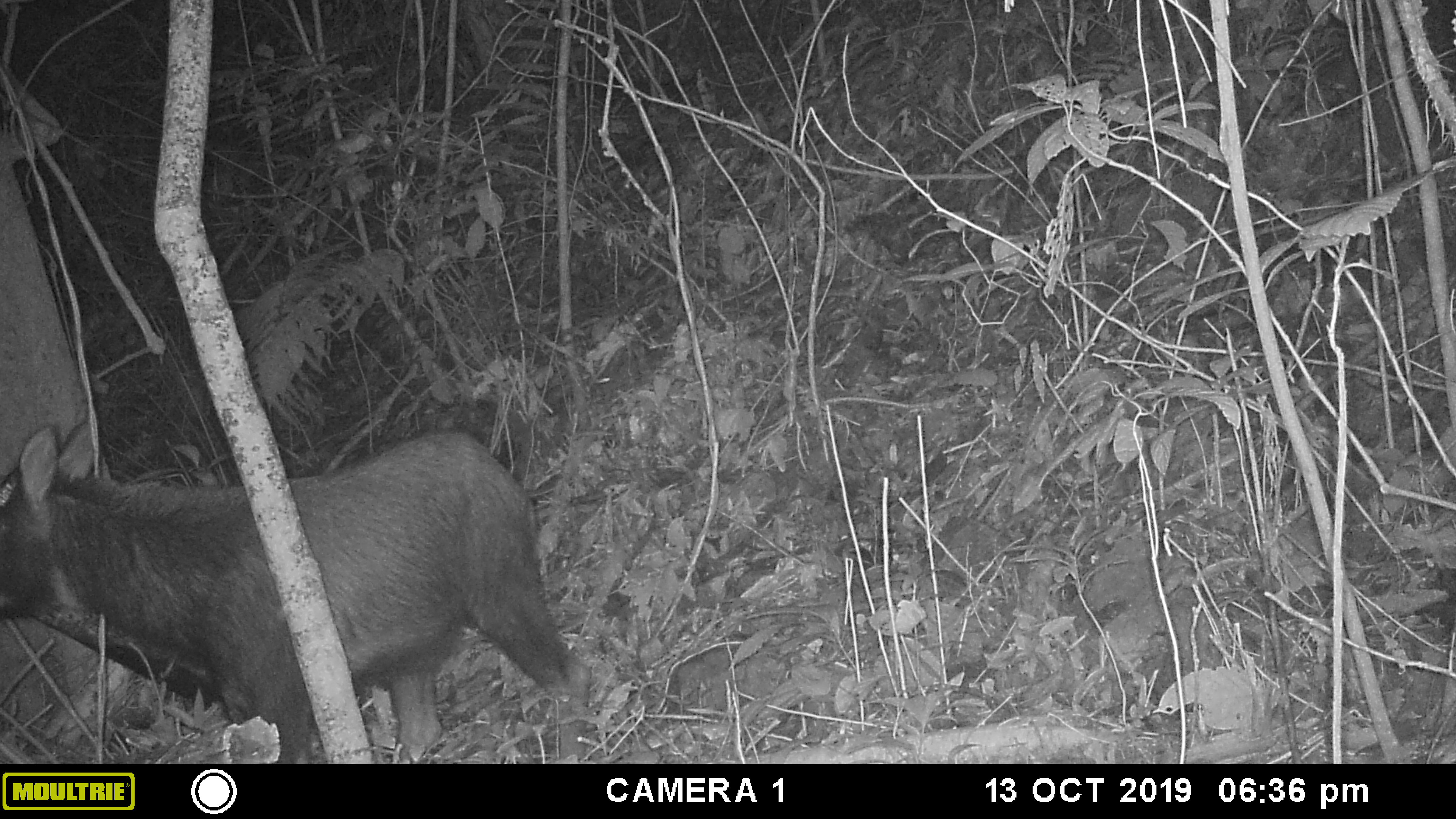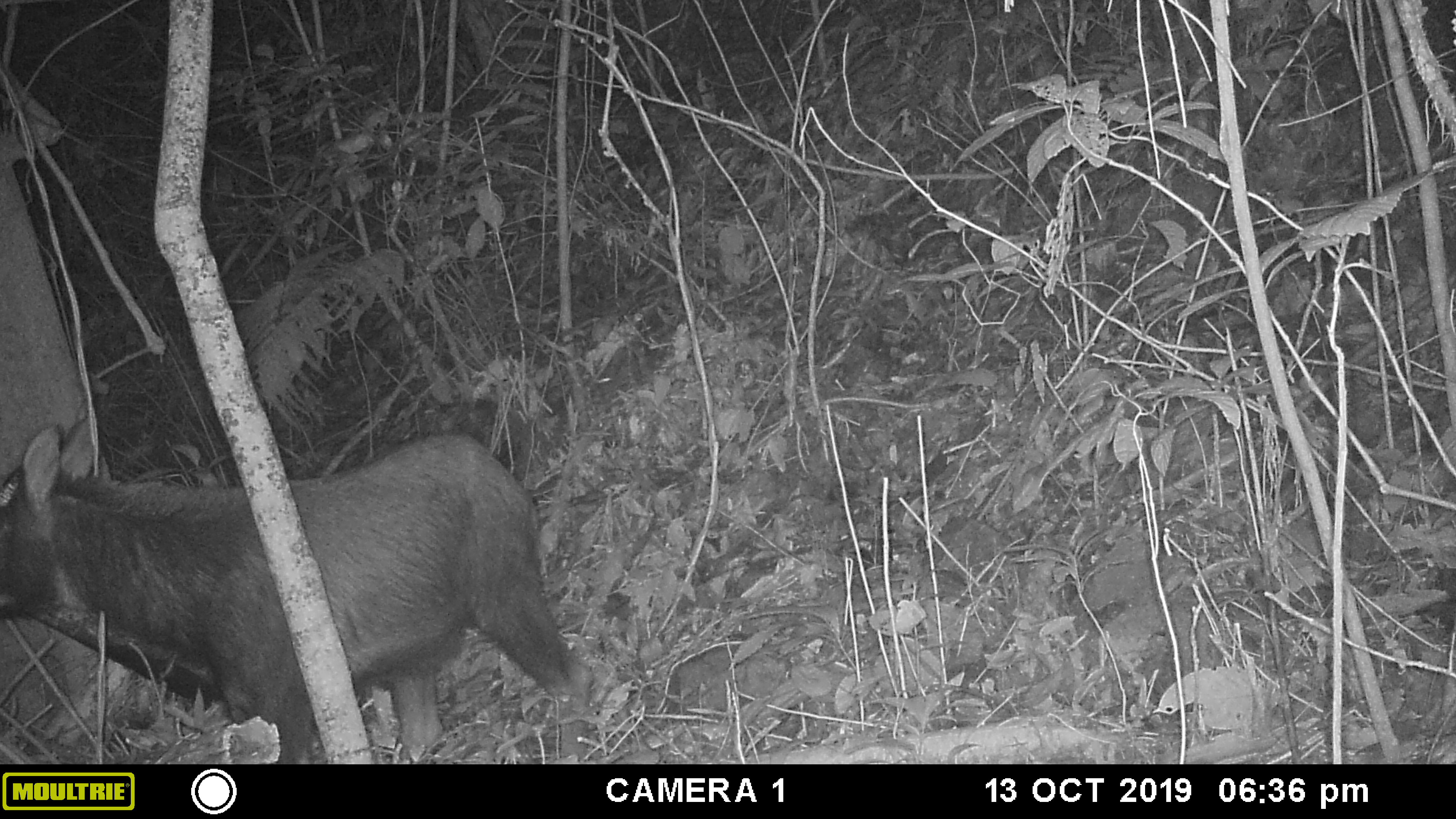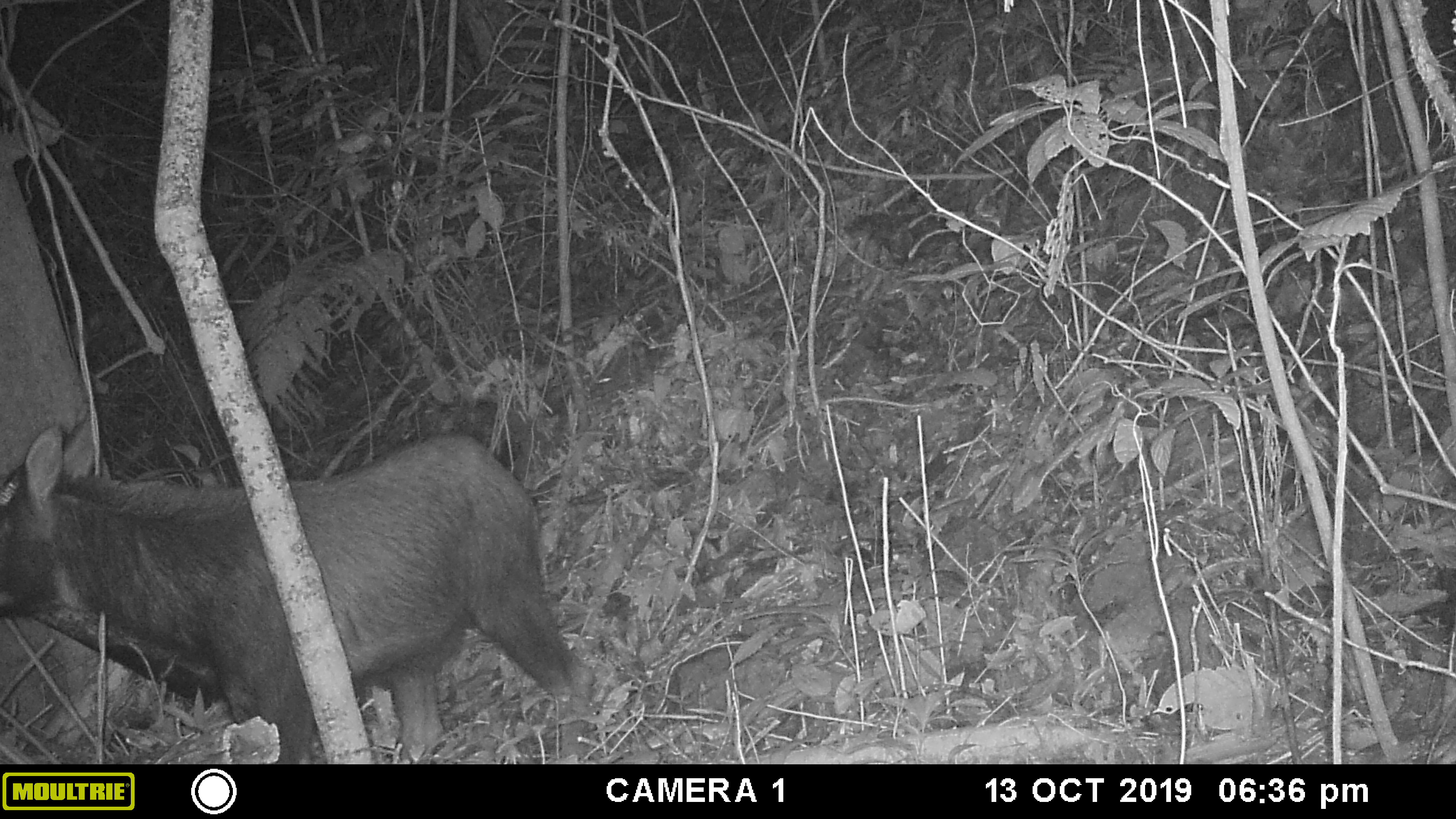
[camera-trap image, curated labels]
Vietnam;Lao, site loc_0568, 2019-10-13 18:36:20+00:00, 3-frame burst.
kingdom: Animalia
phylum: Chordata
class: Mammalia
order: Artiodactyla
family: Bovidae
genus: Capricornis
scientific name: Capricornis sumatraensis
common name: chinese serow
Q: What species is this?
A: Chinese serow (Capricornis sumatraensis).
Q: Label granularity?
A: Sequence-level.